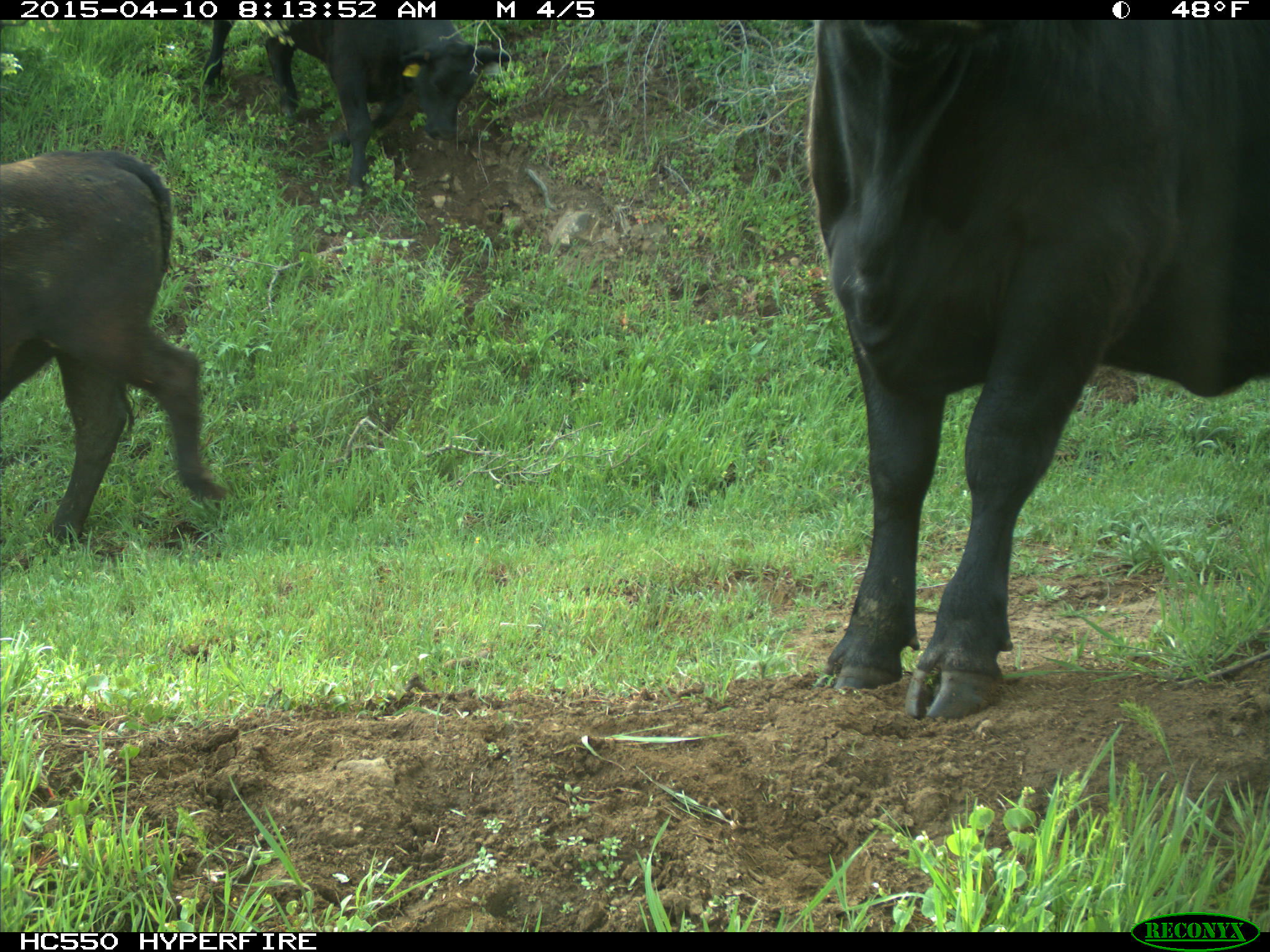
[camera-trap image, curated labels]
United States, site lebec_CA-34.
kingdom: Animalia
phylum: Chordata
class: Mammalia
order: Artiodactyla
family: Bovidae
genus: Bos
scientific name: Bos taurus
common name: domestic cow